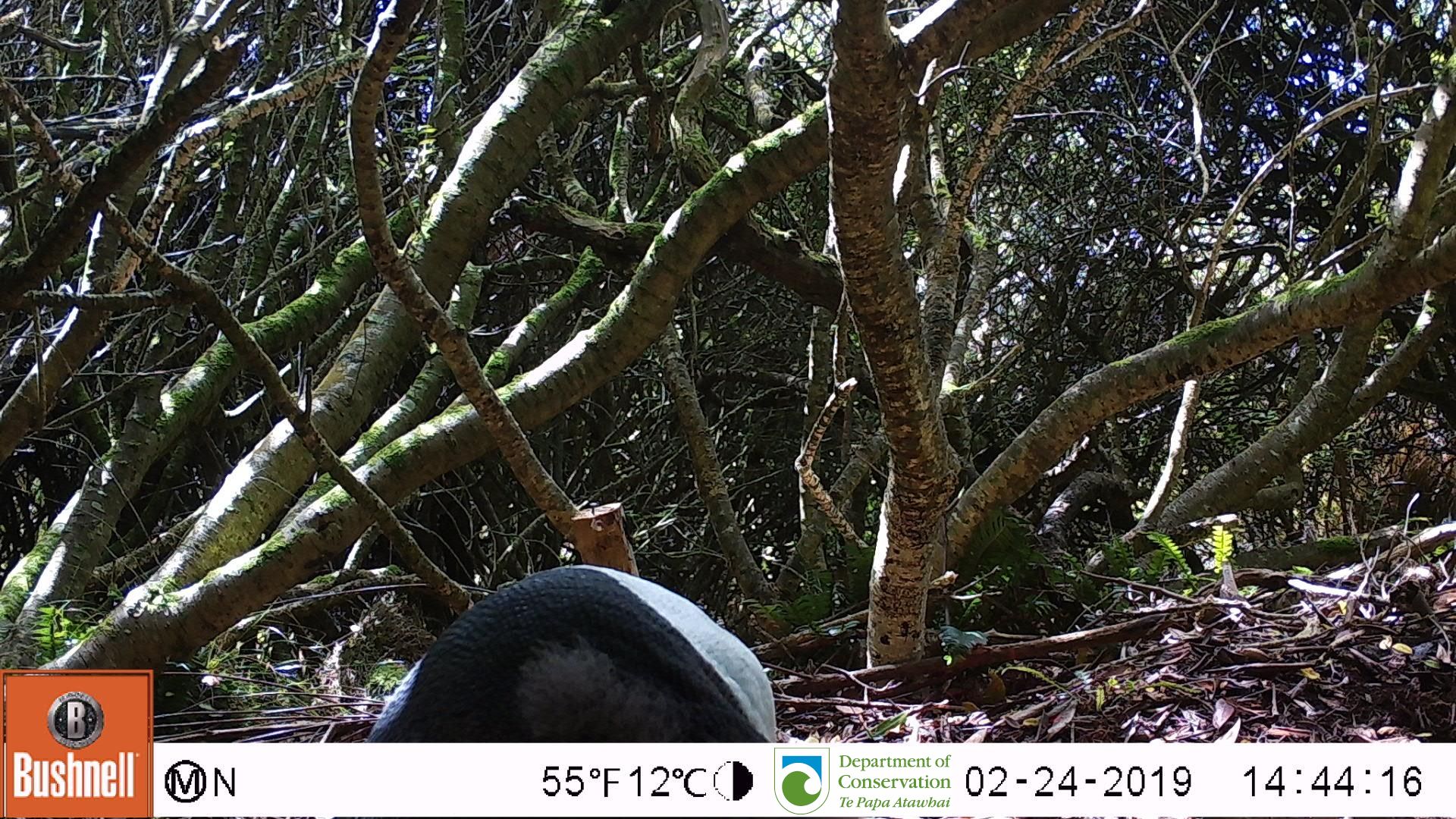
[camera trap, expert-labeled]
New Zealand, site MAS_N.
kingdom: Animalia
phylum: Chordata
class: Aves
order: Sphenisciformes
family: Spheniscidae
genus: Megadyptes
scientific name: Megadyptes antipodes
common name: yellow-eyed penguin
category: yellow eyed penguin